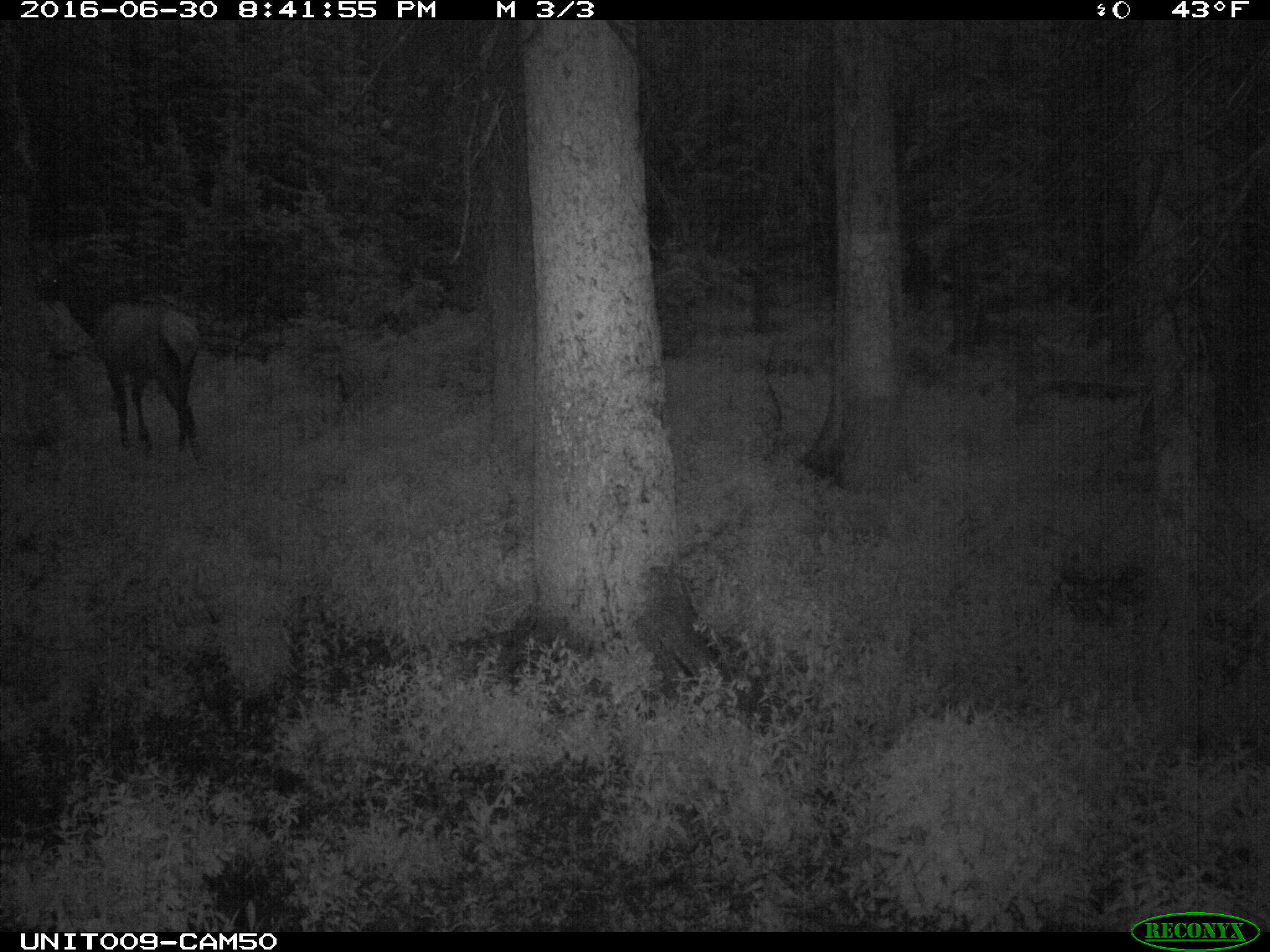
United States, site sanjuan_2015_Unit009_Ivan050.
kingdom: Animalia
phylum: Chordata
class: Mammalia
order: Artiodactyla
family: Cervidae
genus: Cervus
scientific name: Cervus elaphus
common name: red deer